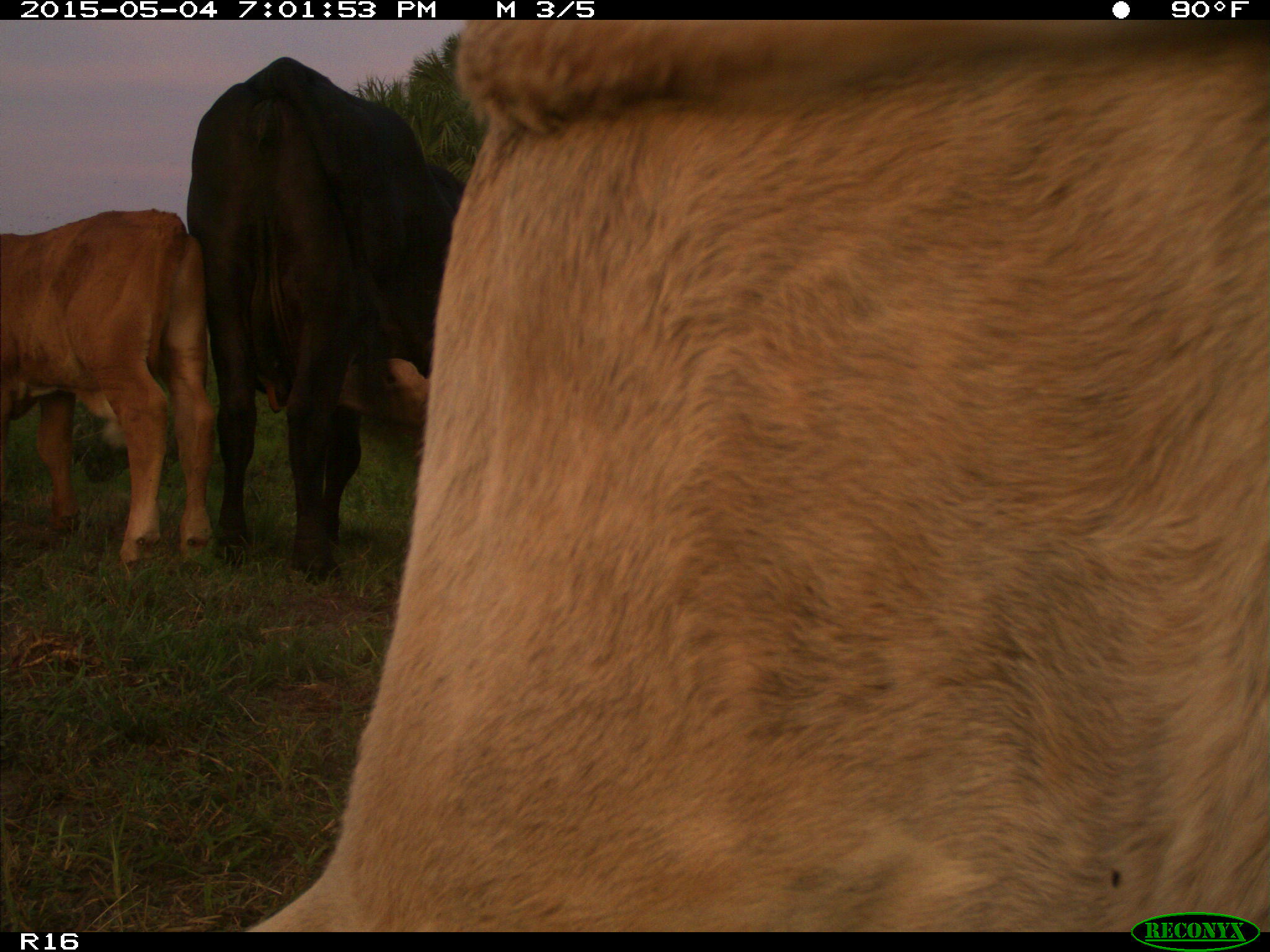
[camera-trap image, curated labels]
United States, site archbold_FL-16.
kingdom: Animalia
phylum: Chordata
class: Mammalia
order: Artiodactyla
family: Bovidae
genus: Bos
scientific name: Bos taurus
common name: domestic cow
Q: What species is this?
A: Bos taurus (domestic cow).